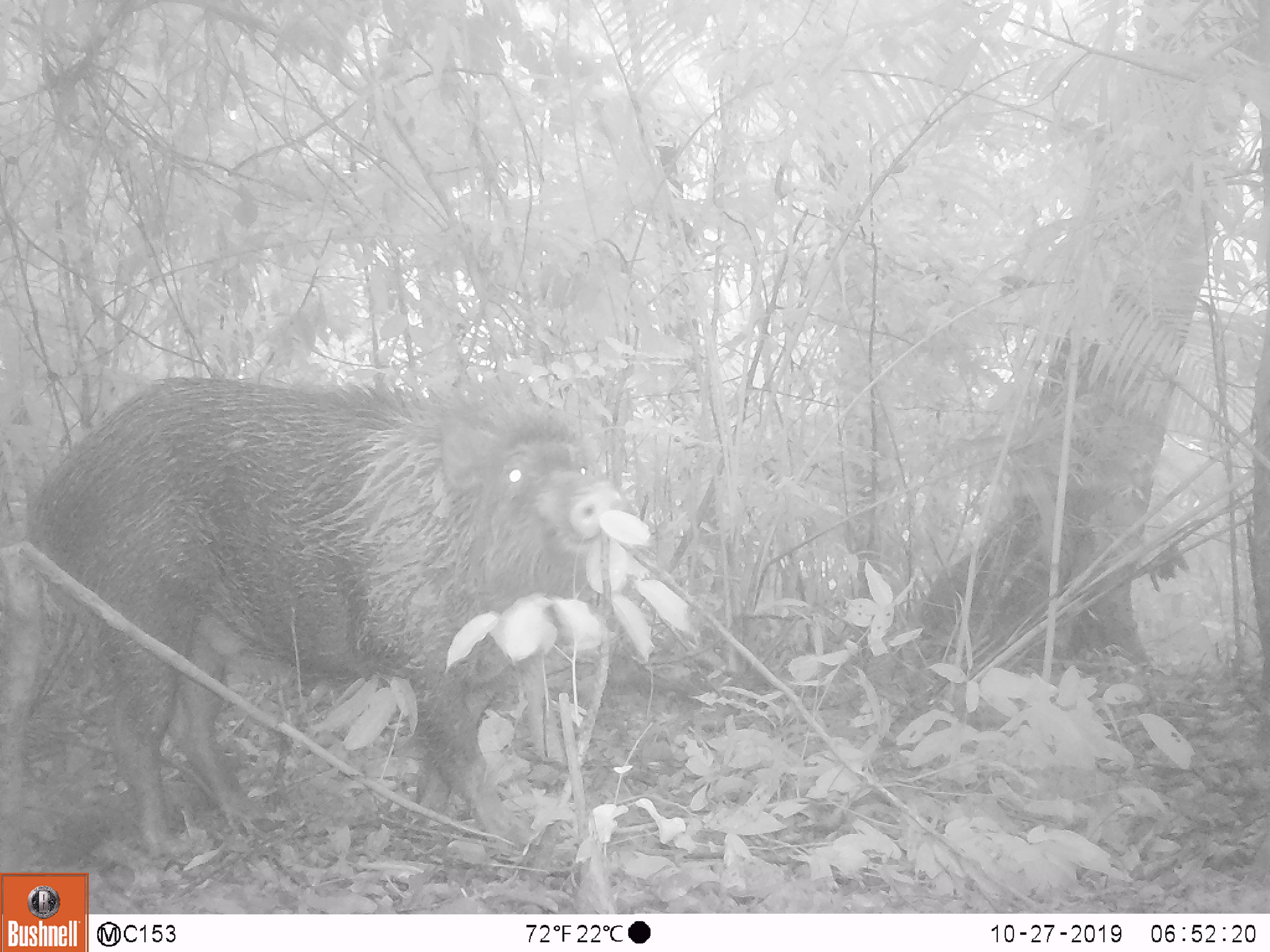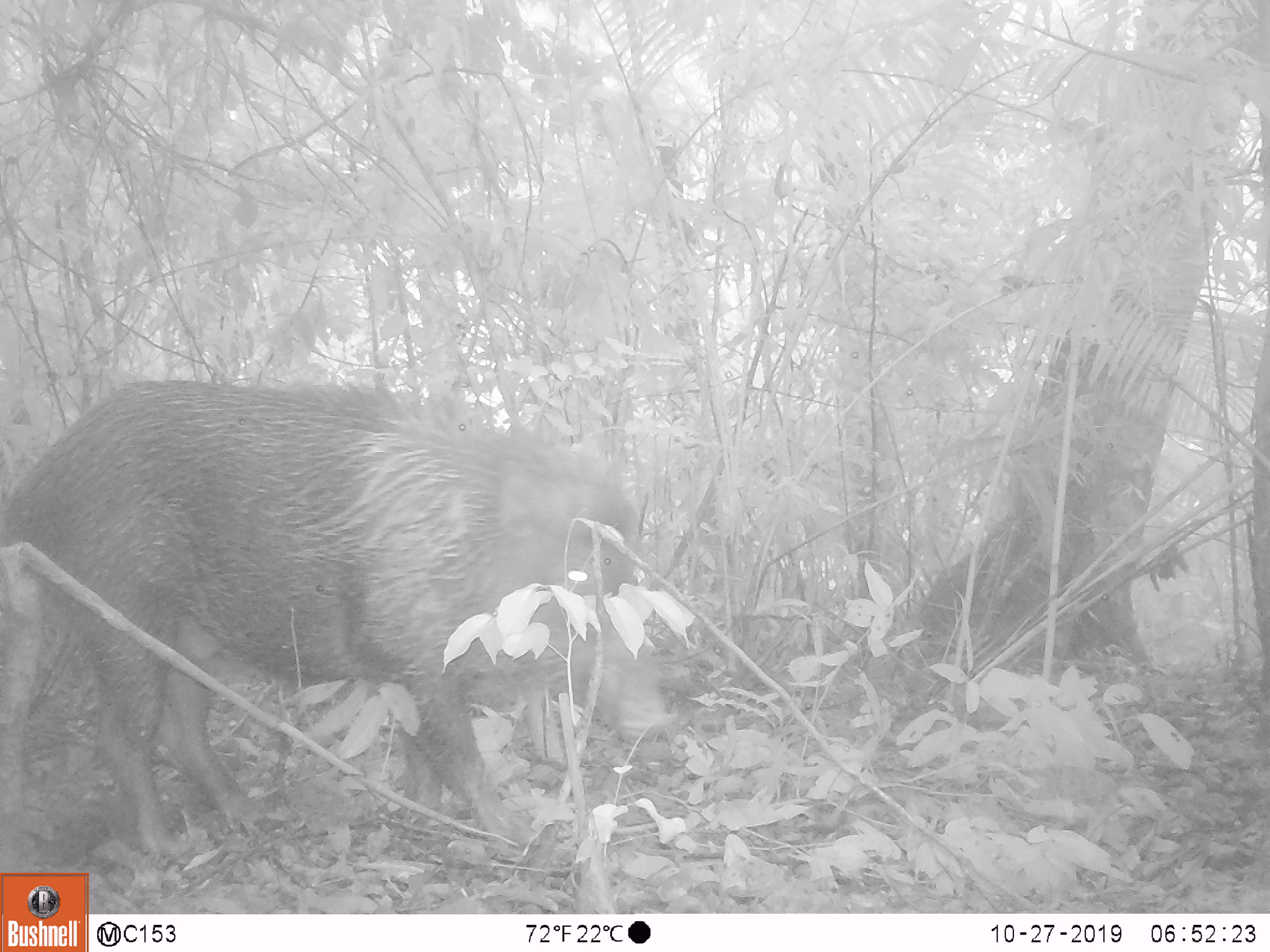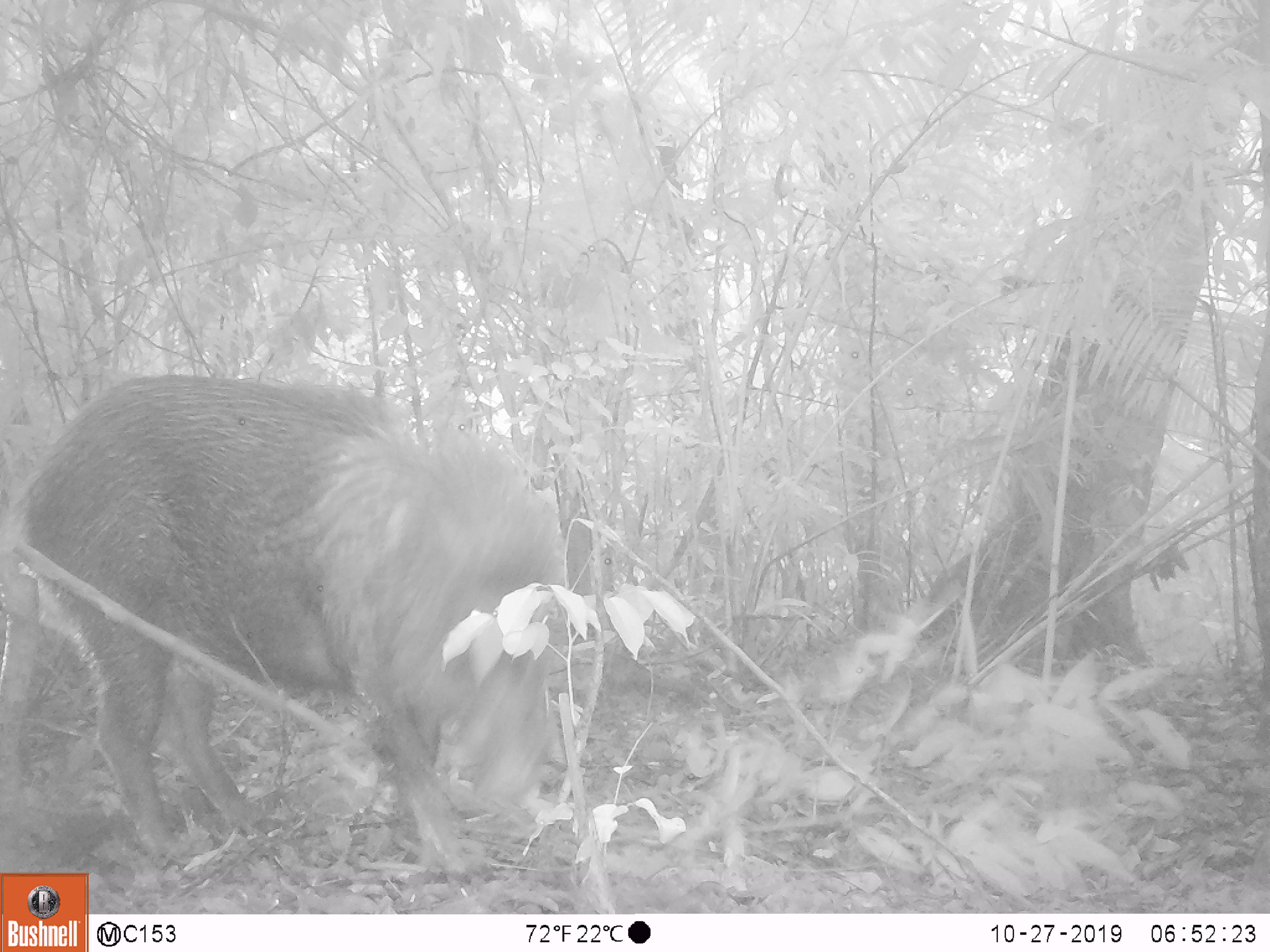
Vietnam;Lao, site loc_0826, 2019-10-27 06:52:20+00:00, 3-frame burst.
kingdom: Animalia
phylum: Chordata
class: Mammalia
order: Artiodactyla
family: Suidae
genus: Sus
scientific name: Sus scrofa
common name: eurasian wild pig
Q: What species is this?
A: Eurasian wild pig (Sus scrofa).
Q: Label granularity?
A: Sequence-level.